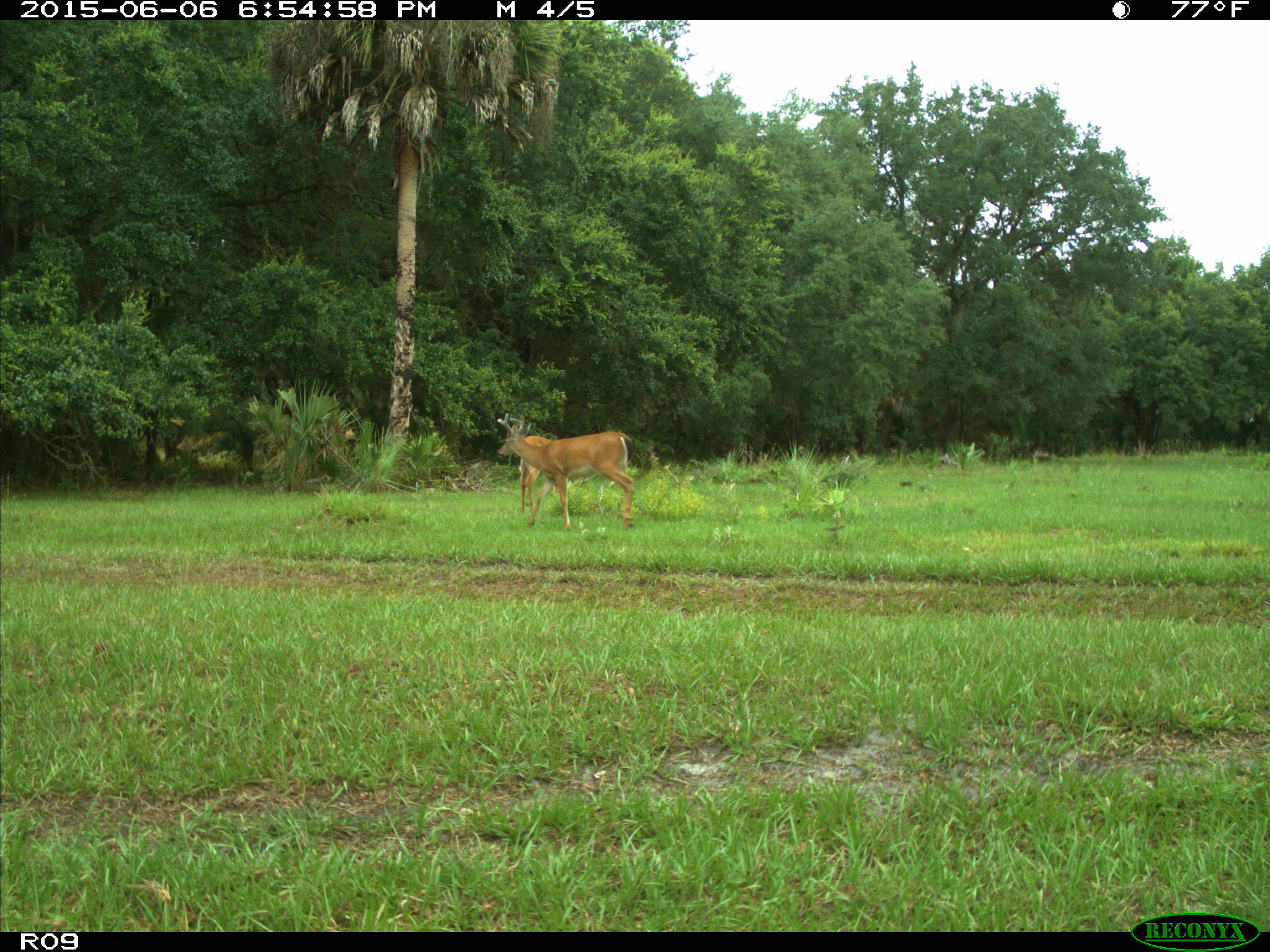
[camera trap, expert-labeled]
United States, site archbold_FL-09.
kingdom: Animalia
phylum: Chordata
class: Mammalia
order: Artiodactyla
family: Cervidae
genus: Odocoileus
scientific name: Odocoileus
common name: deer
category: unidentified deer